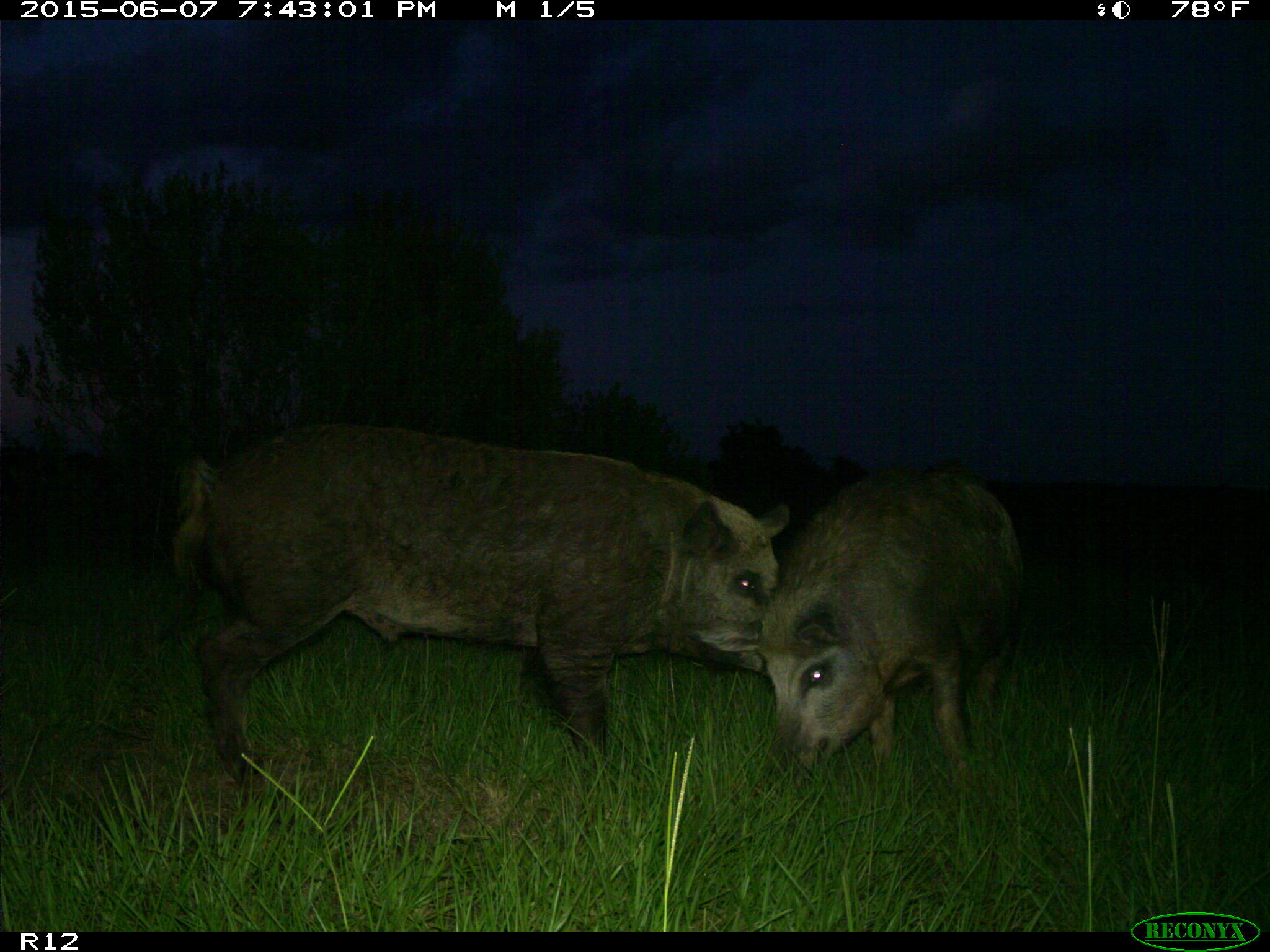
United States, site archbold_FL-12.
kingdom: Animalia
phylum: Chordata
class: Mammalia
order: Artiodactyla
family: Suidae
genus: Sus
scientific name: Sus scrofa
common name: wild boar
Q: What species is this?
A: Sus scrofa (wild boar).